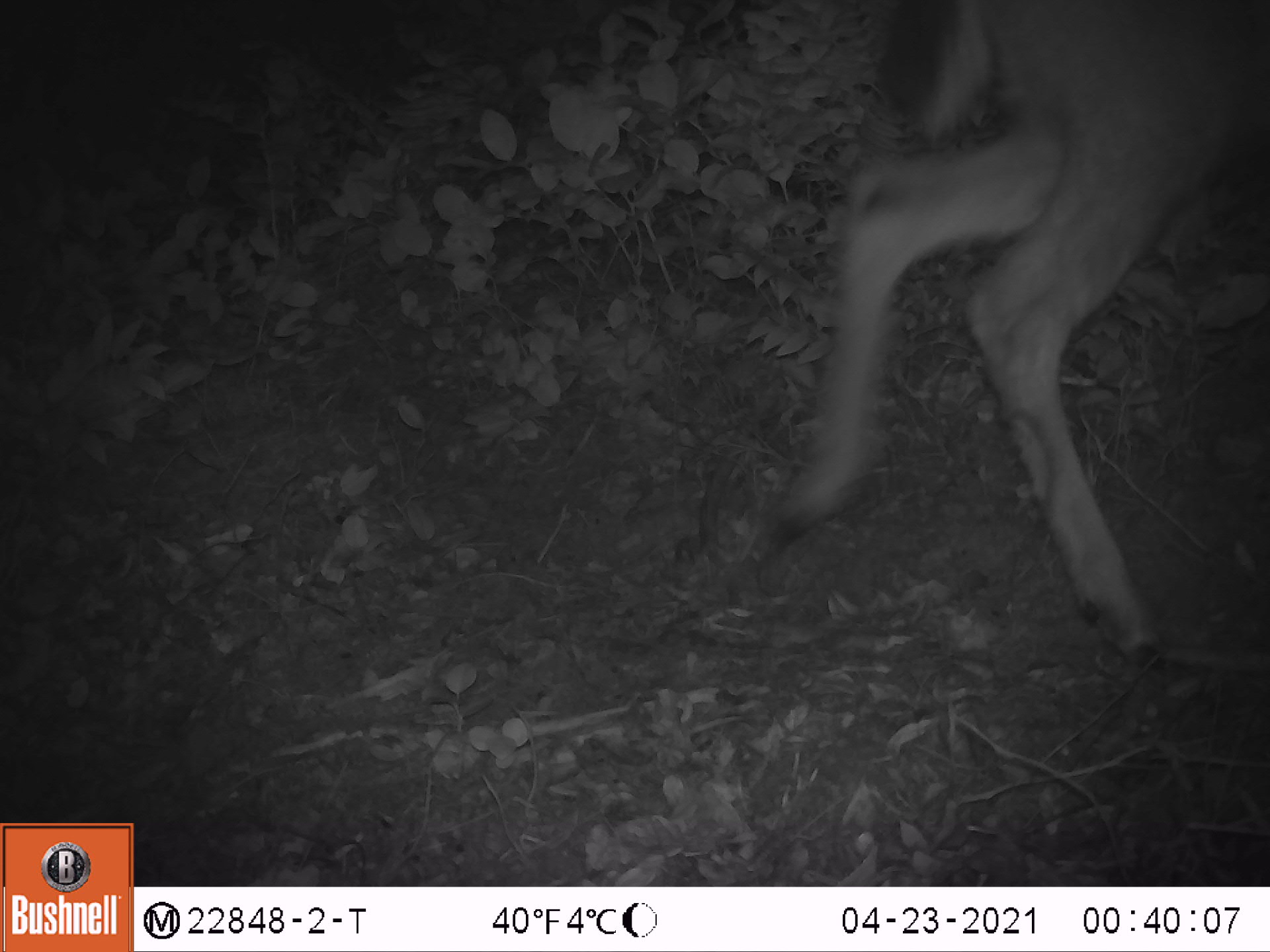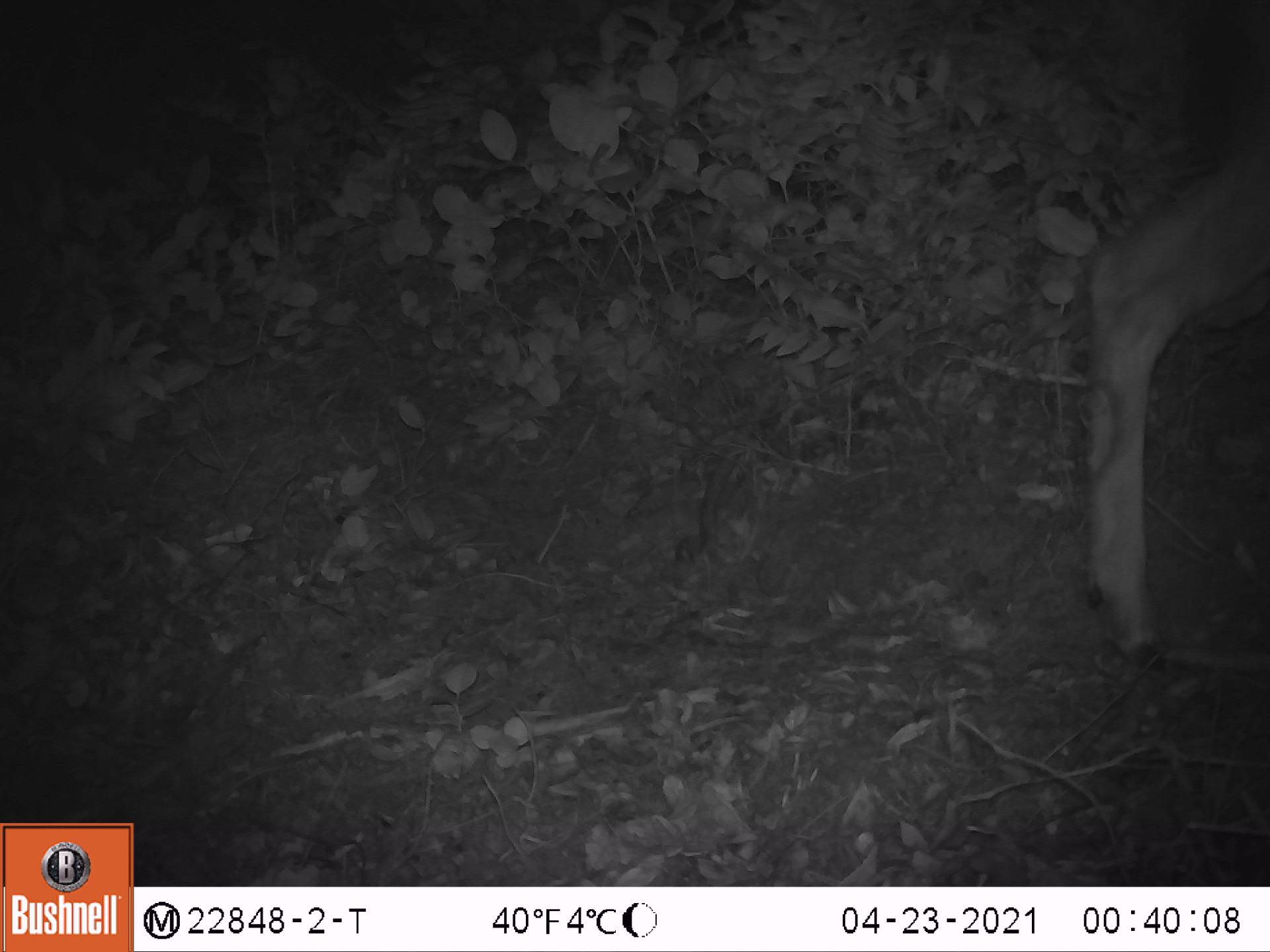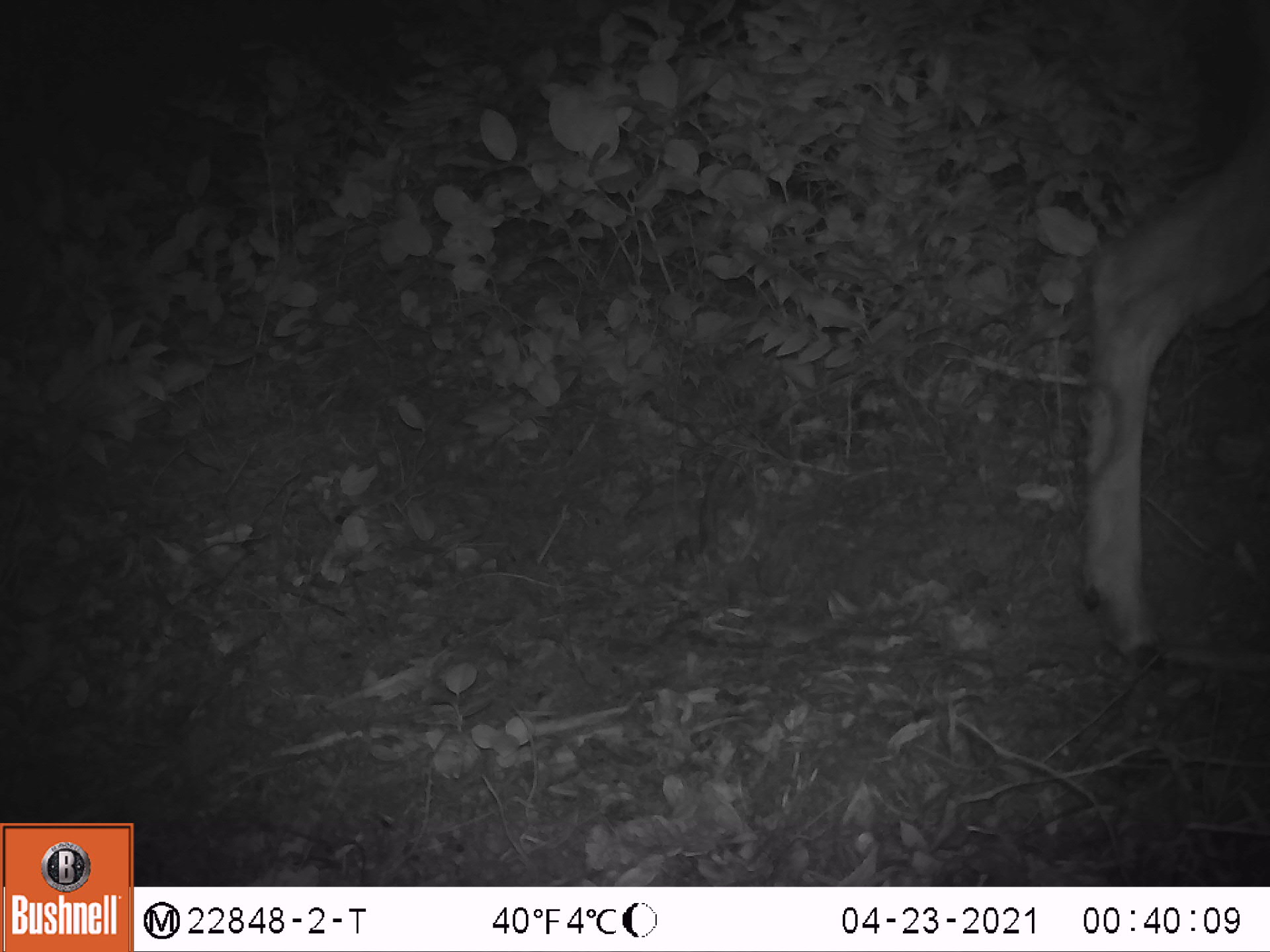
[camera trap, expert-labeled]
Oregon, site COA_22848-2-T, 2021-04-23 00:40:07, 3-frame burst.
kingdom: Animalia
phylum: Chordata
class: Mammalia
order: Artiodactyla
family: Cervidae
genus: Odocoileus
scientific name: Odocoileus hemionus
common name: black-tailed deer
Black-tailed deer (Odocoileus hemionus).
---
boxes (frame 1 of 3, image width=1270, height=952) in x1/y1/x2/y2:
black-tailed deer: 757/0/1269/673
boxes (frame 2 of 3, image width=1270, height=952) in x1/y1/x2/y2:
black-tailed deer: 1073/0/1268/678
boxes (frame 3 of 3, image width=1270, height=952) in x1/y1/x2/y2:
black-tailed deer: 1066/60/1269/686